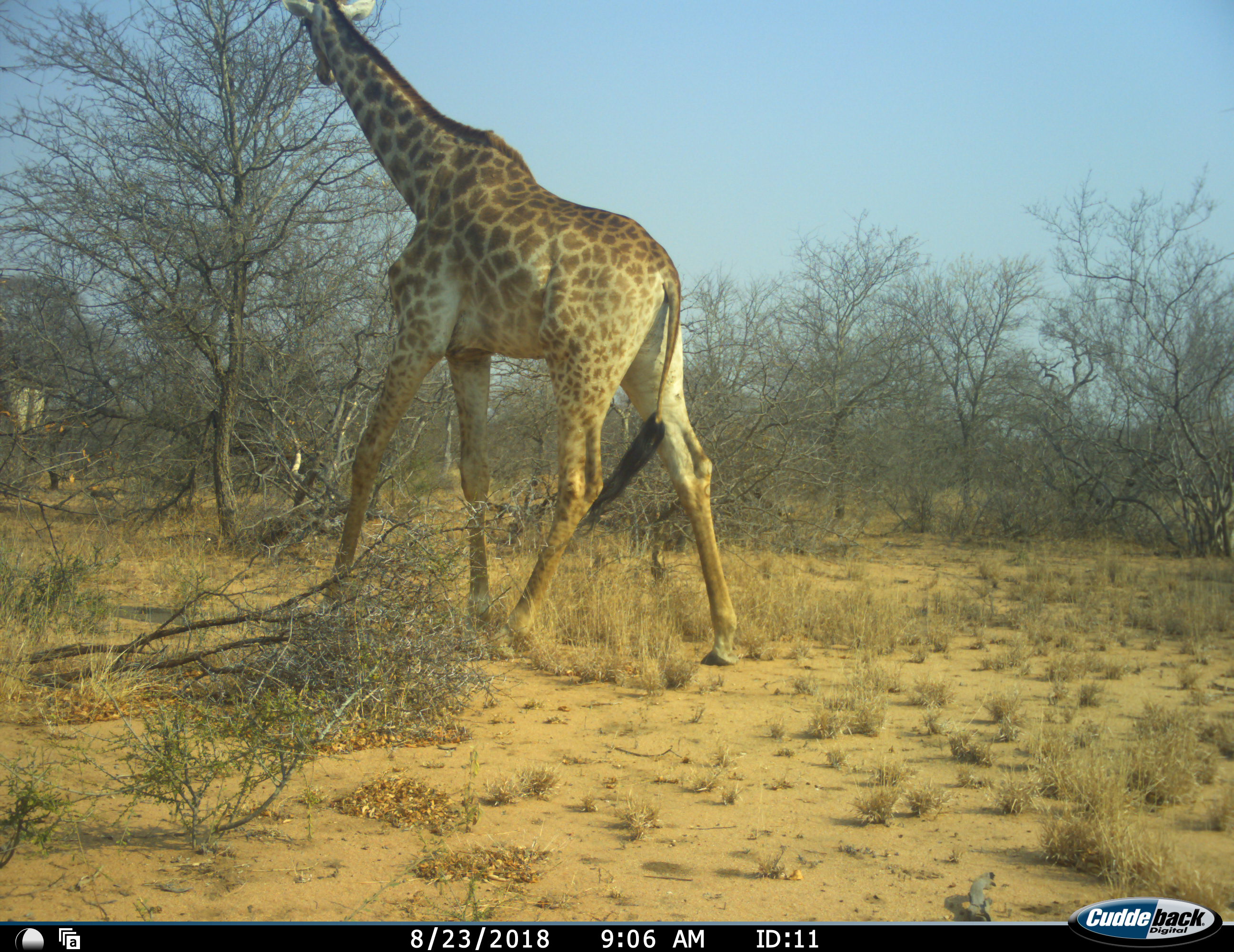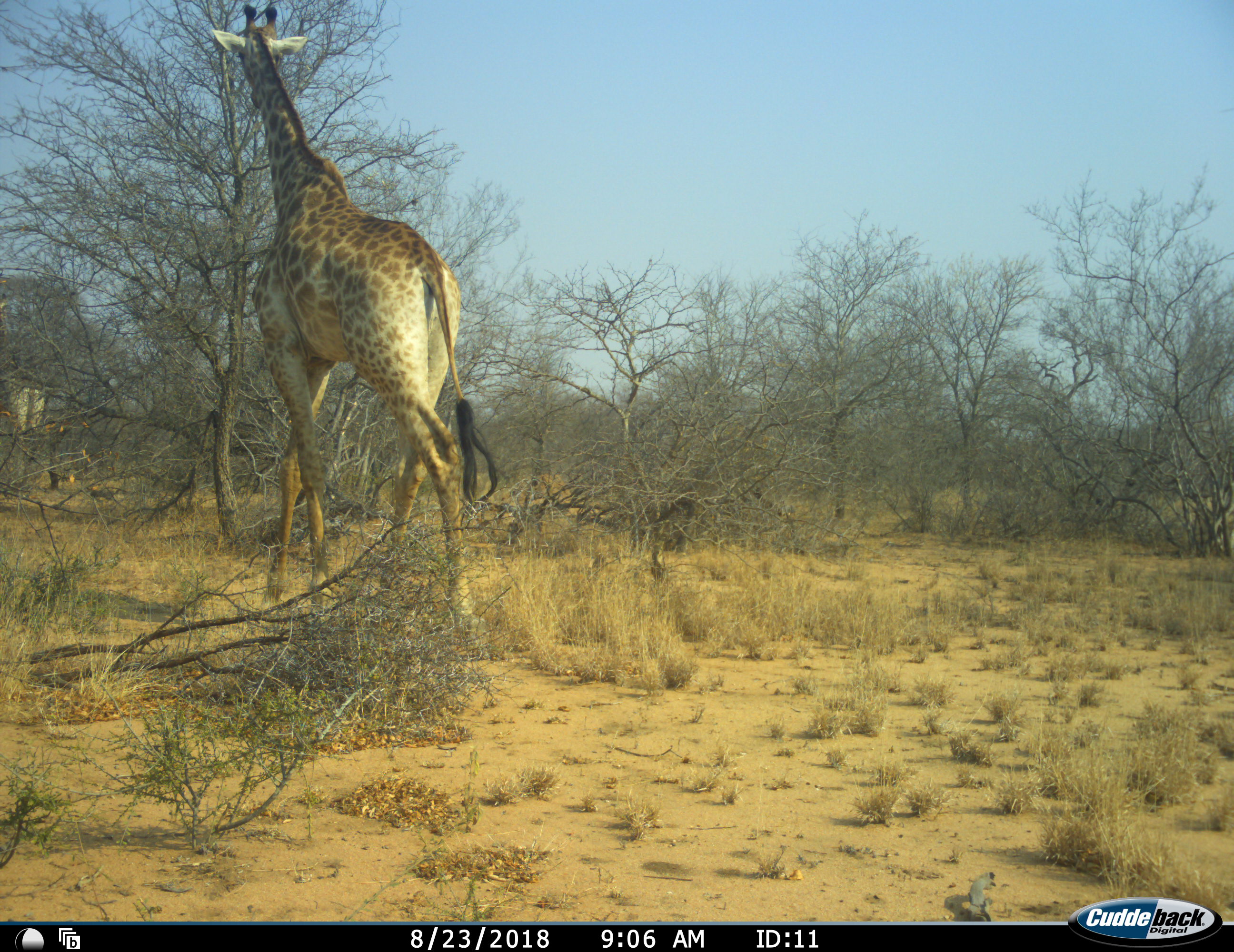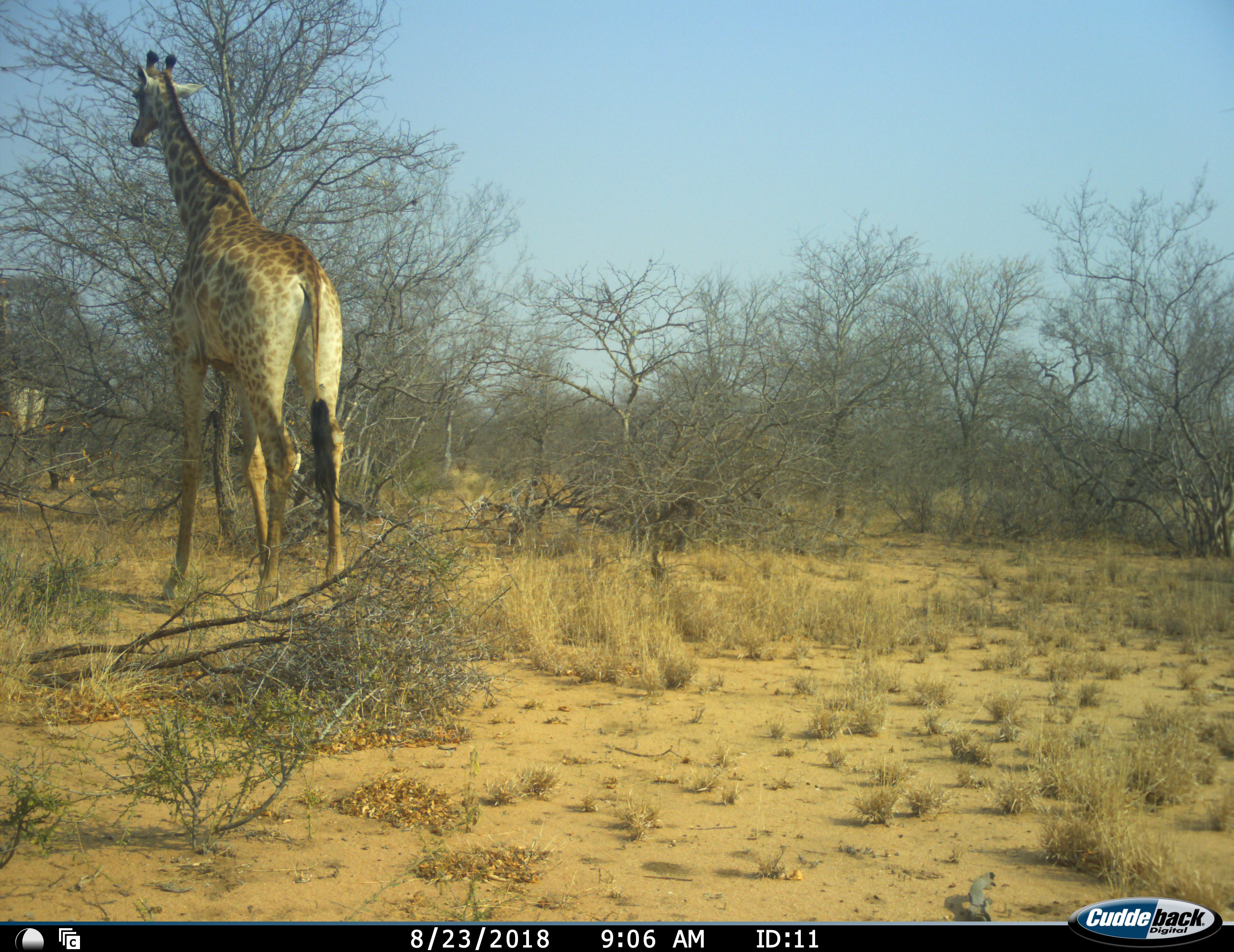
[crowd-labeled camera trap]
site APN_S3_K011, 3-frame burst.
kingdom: Animalia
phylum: Chordata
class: Mammalia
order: Artiodactyla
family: Giraffidae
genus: Giraffa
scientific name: Giraffa camelopardalis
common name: giraffe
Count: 1.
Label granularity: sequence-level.